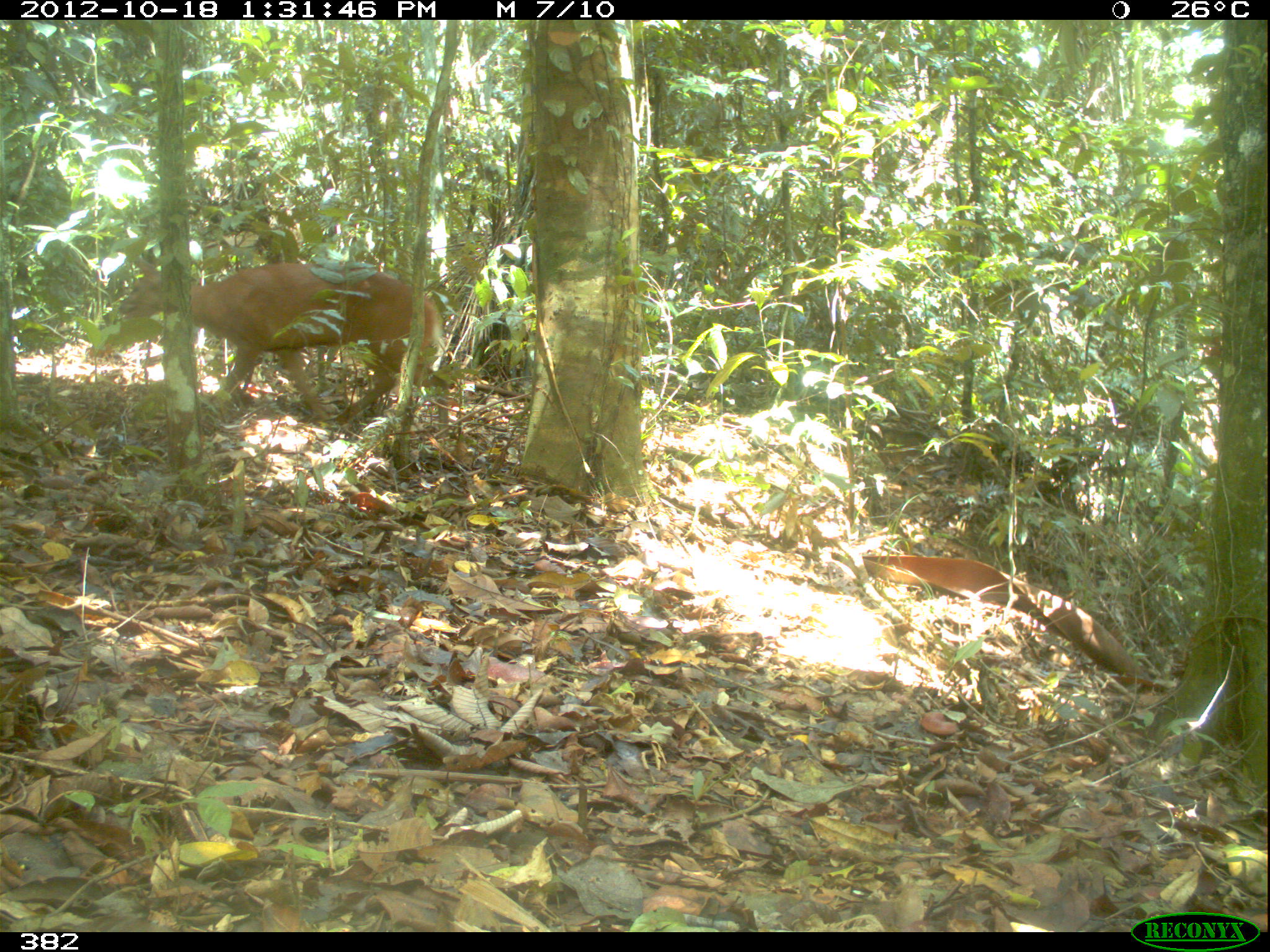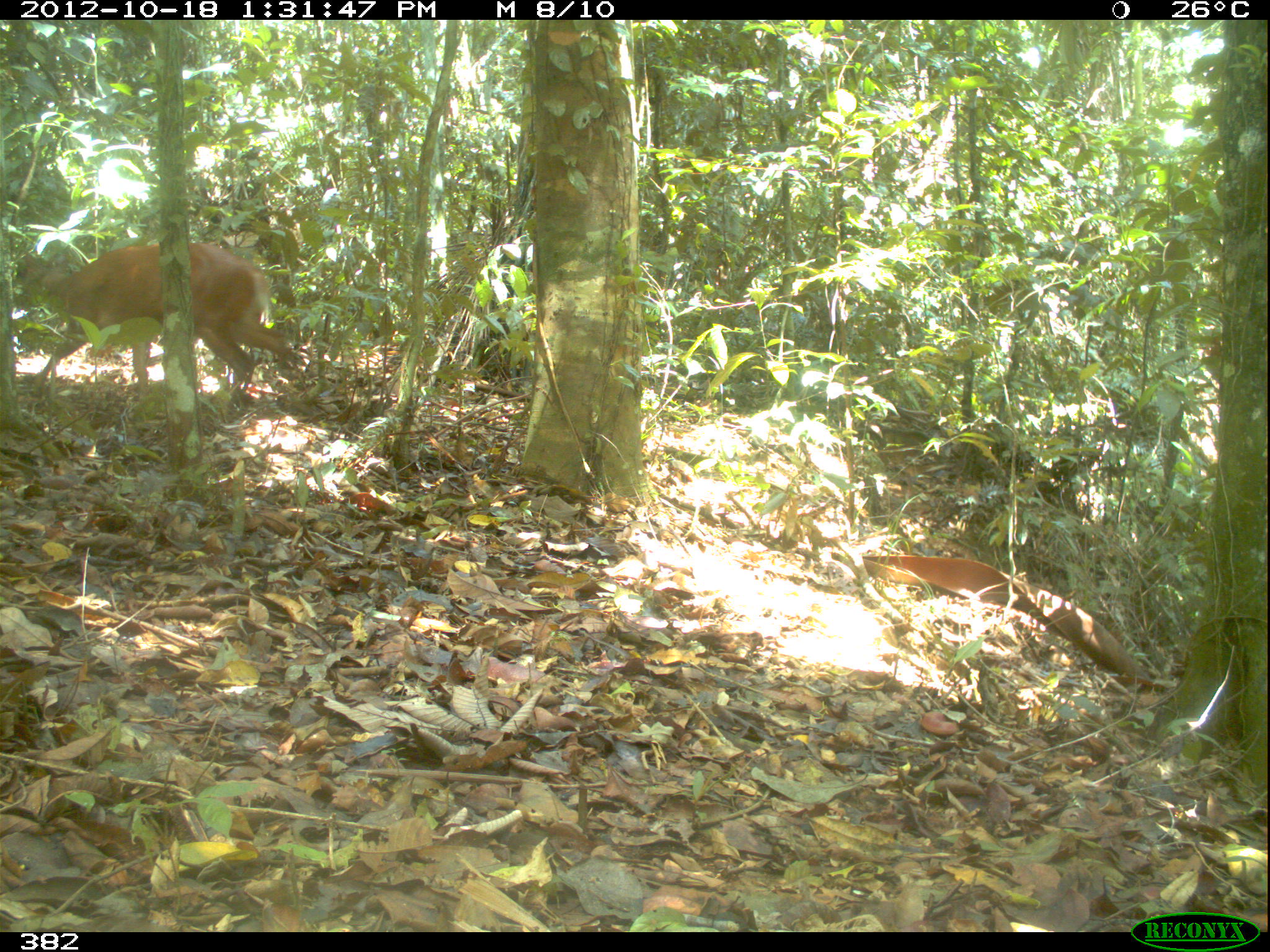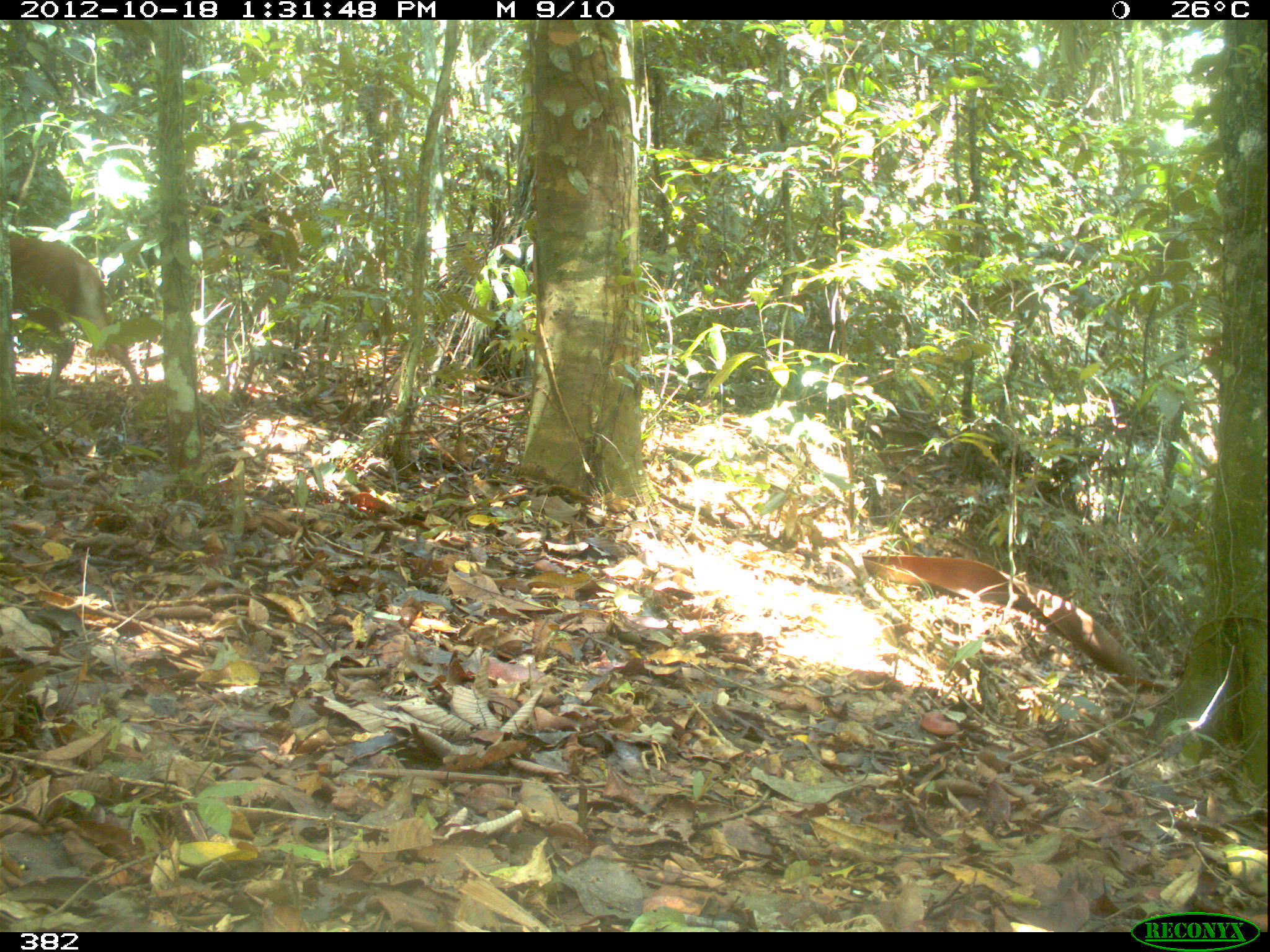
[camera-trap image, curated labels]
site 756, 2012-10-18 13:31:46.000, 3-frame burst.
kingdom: Animalia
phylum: Chordata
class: Mammalia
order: Artiodactyla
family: Cervidae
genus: Mazama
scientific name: Mazama americana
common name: red brocket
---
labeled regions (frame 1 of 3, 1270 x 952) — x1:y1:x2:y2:
mazama americana: 117:255:450:437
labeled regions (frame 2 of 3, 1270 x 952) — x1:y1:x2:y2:
mazama americana: 12:238:311:411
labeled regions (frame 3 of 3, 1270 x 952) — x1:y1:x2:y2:
mazama americana: 0:228:141:401